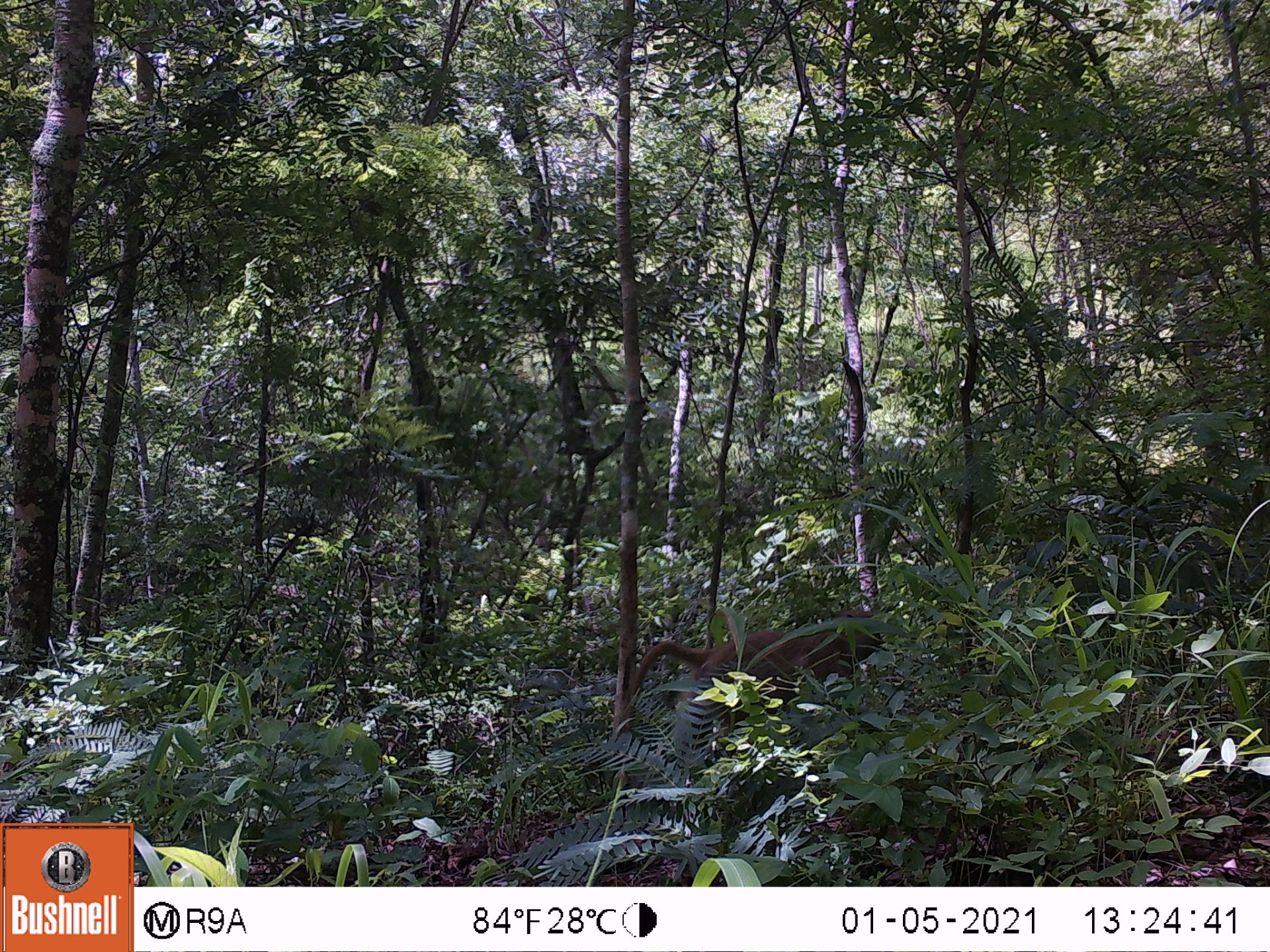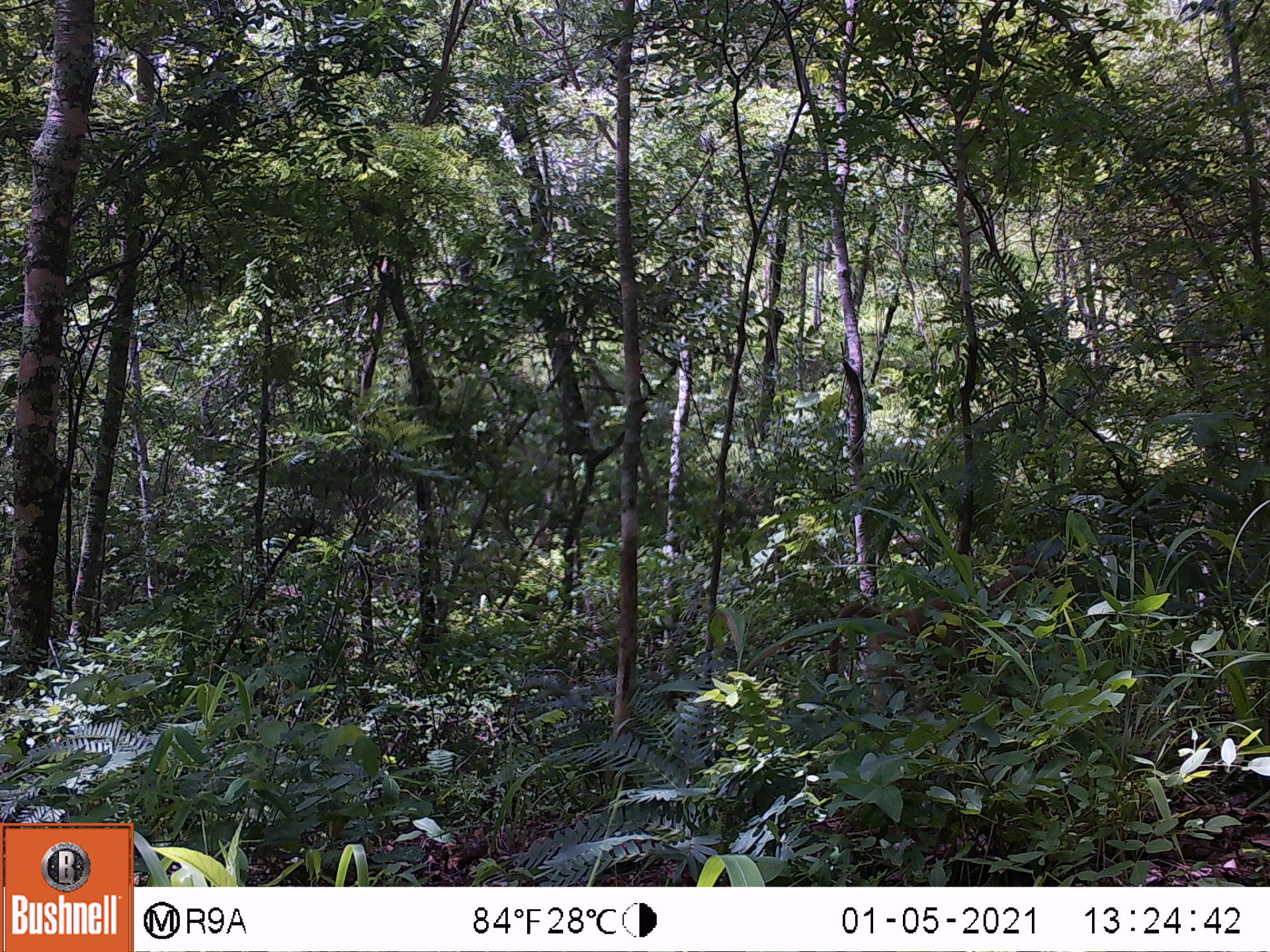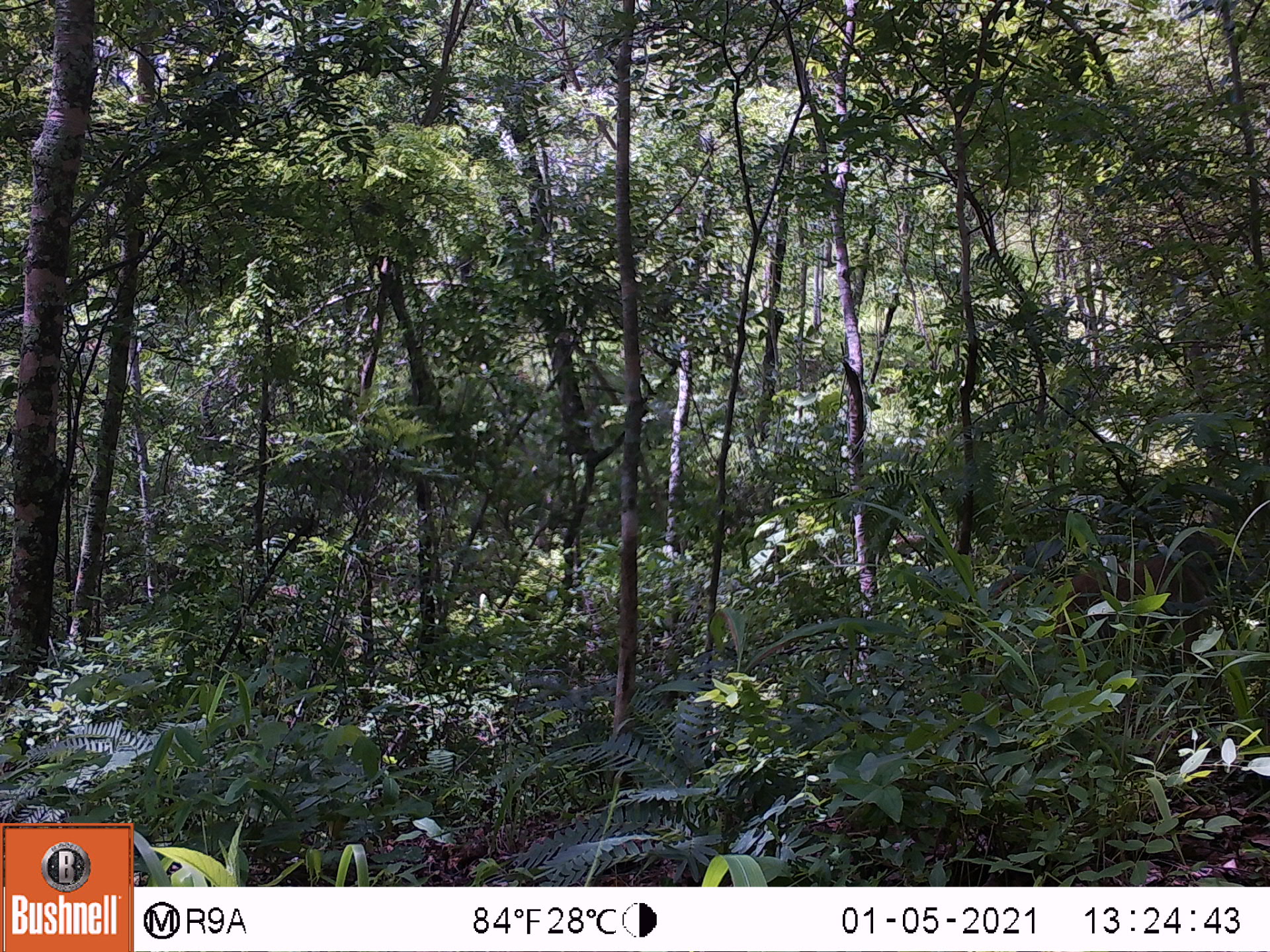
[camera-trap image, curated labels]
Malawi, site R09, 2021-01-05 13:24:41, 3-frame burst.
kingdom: Animalia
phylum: Chordata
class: Mammalia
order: Primates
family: Cercopithecidae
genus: Papio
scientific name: Papio cynocephalus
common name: yellow baboon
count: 1